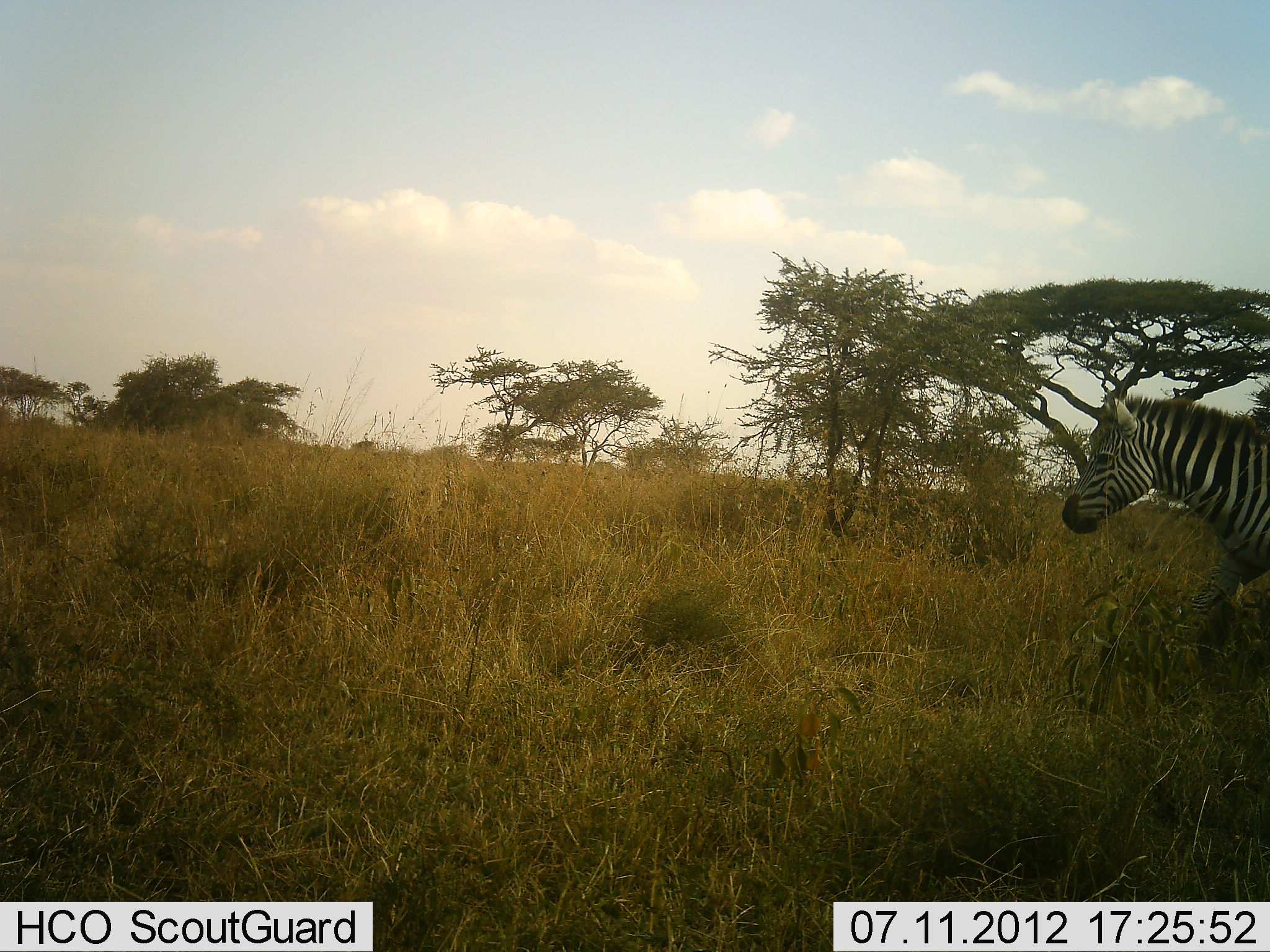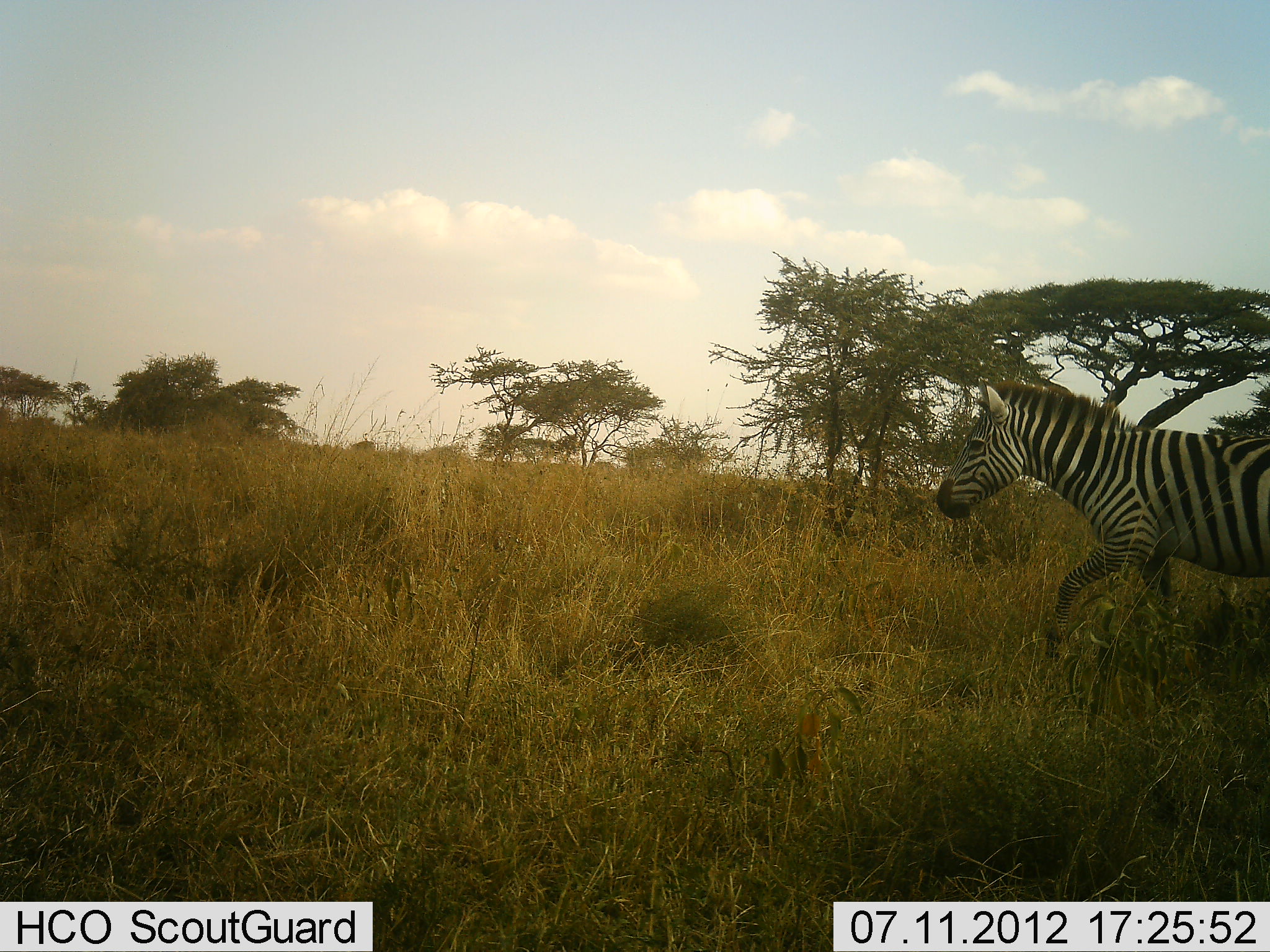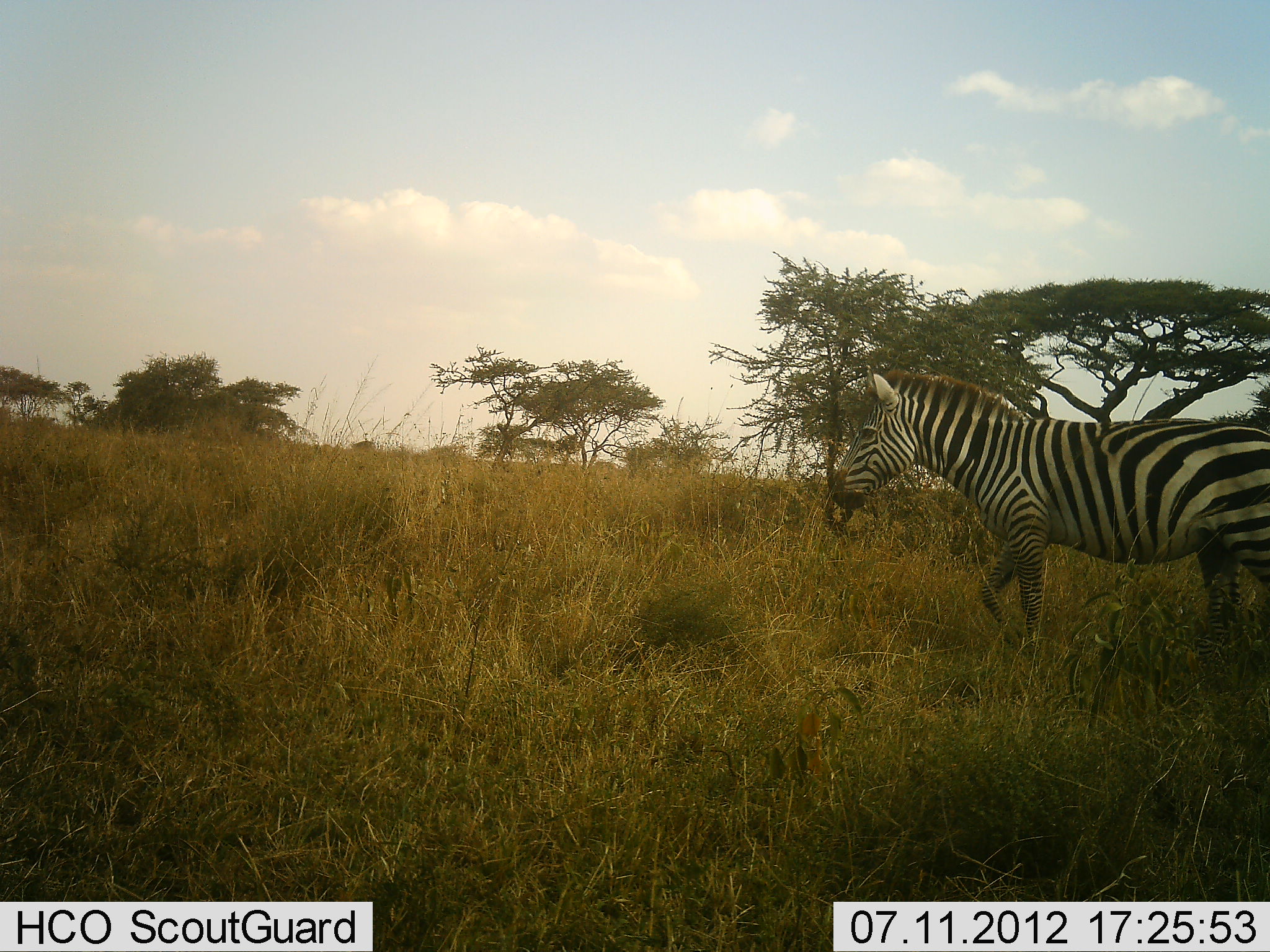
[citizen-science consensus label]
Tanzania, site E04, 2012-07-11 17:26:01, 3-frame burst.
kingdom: Animalia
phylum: Chordata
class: Mammalia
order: Perissodactyla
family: Equidae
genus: Equus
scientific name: Equus quagga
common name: plains zebra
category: zebra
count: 1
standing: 0%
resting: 0%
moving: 100%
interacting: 0%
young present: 0%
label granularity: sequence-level